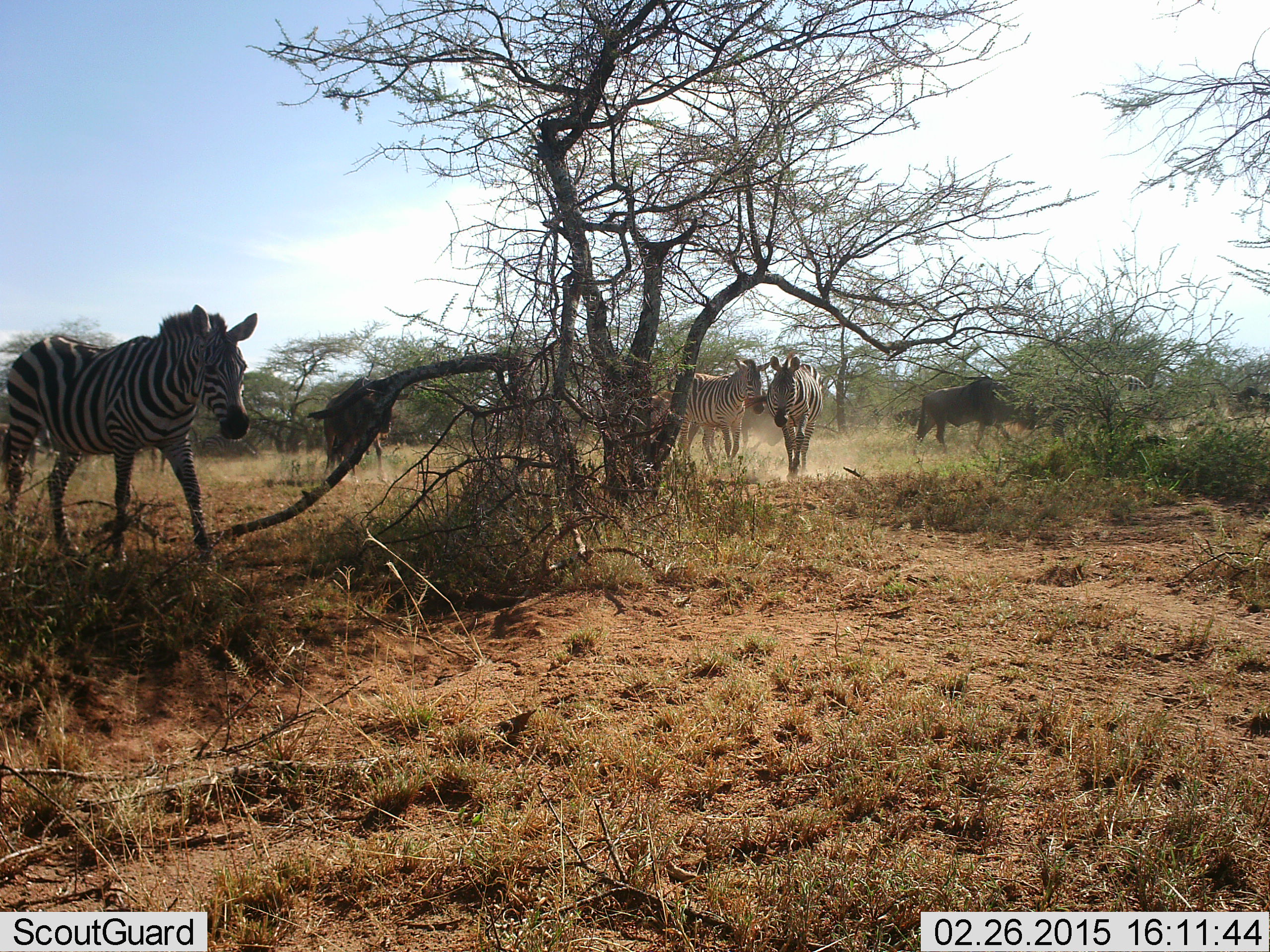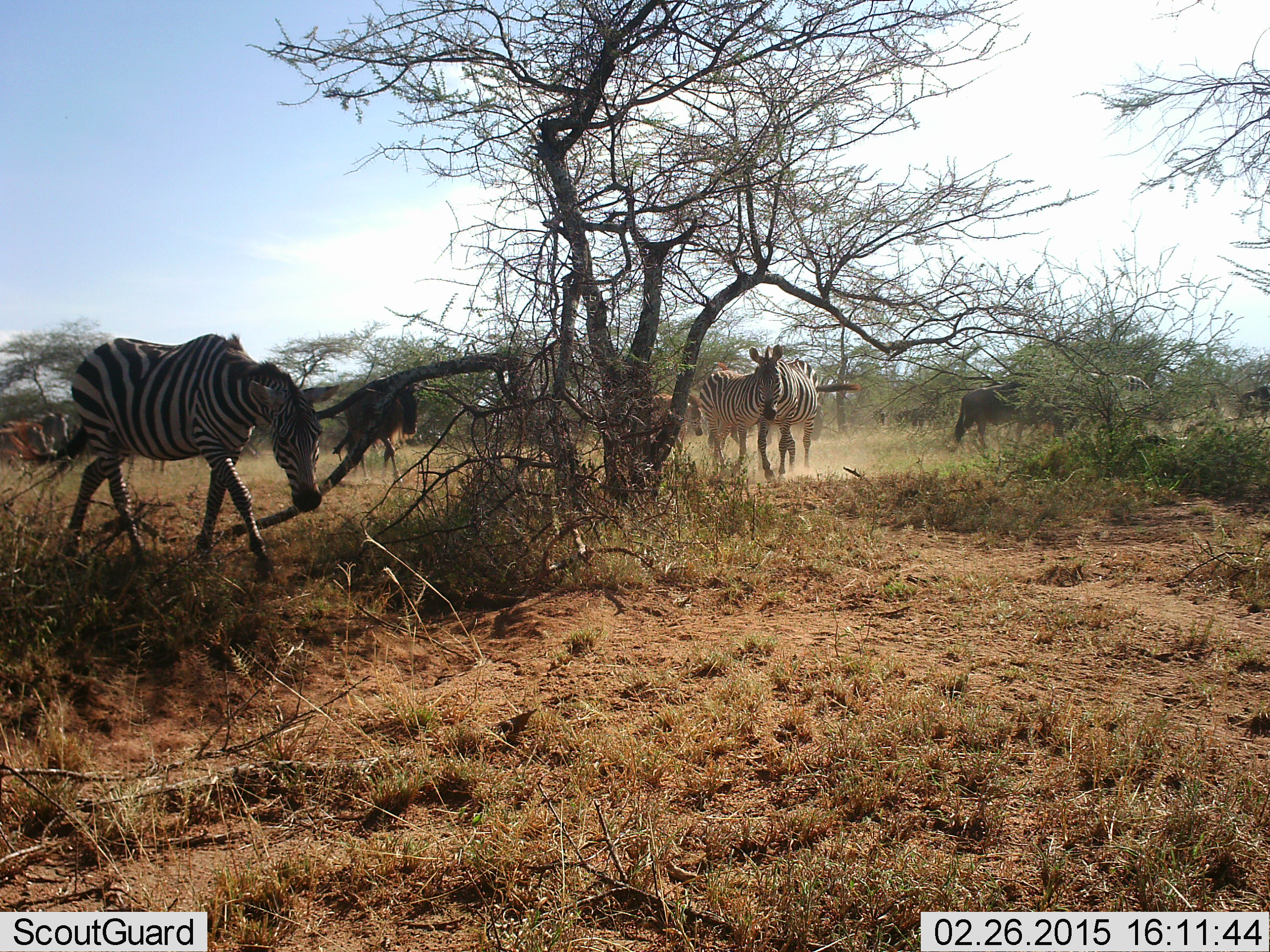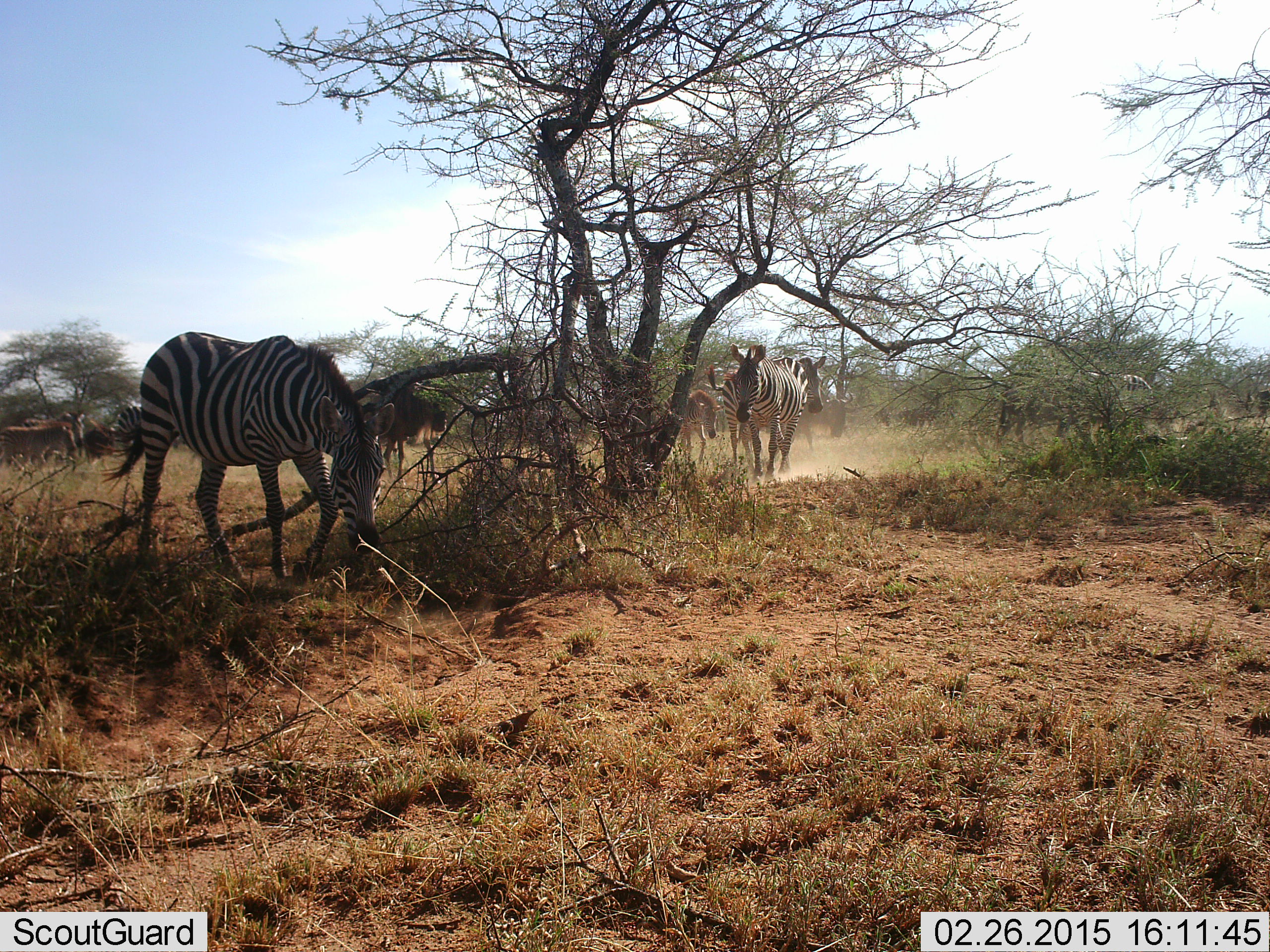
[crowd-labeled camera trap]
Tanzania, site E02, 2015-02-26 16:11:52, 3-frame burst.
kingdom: Animalia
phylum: Chordata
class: Mammalia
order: Artiodactyla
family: Bovidae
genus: Connochaetes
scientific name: Connochaetes taurinus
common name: blue wildebeest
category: wildebeest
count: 4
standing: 10%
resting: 0%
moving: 100%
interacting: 0%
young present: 0%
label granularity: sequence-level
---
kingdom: Animalia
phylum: Chordata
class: Mammalia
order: Perissodactyla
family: Equidae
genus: Equus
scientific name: Equus quagga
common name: plains zebra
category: zebra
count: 5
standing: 29%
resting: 0%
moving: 82%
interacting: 0%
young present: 12%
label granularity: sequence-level